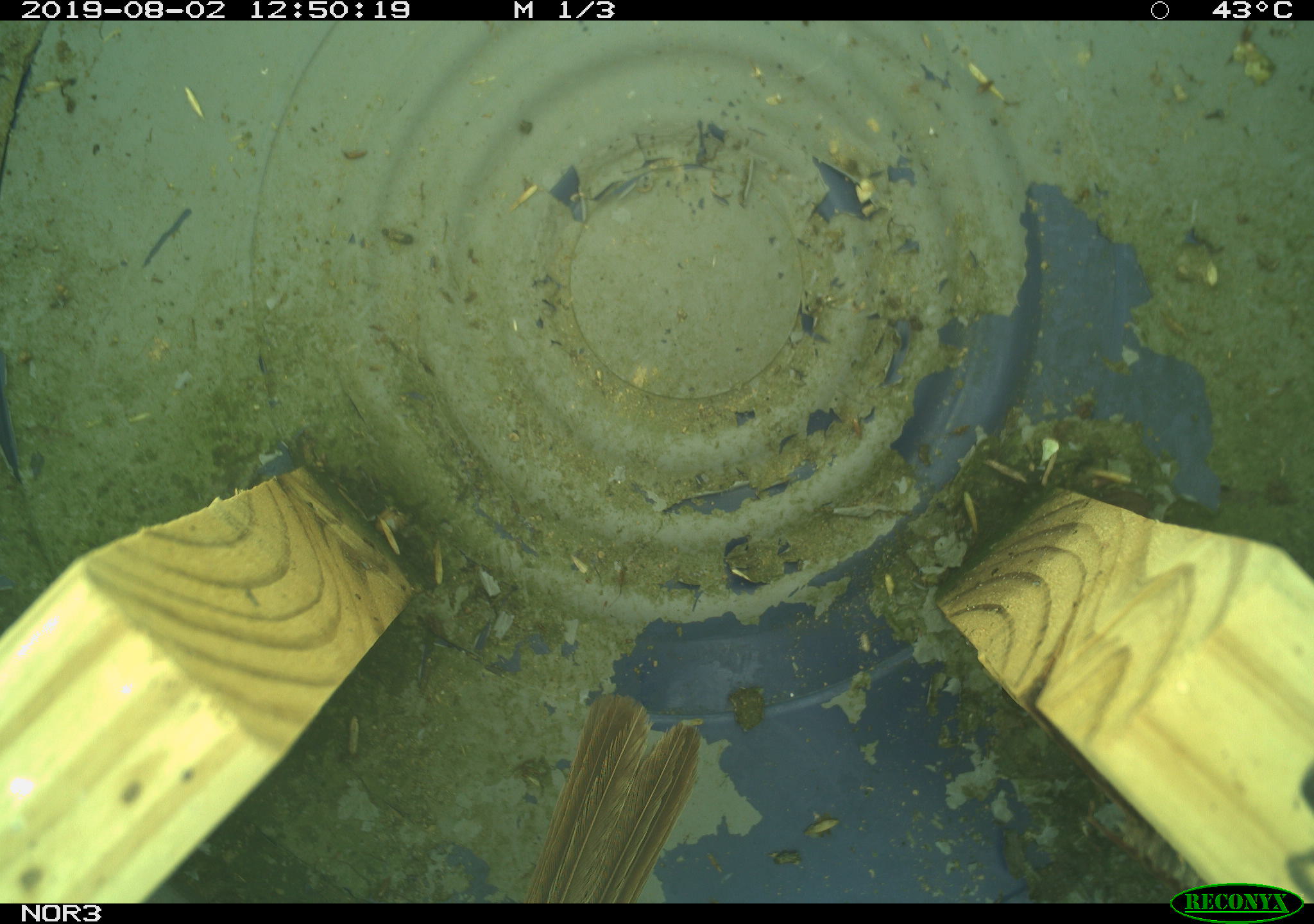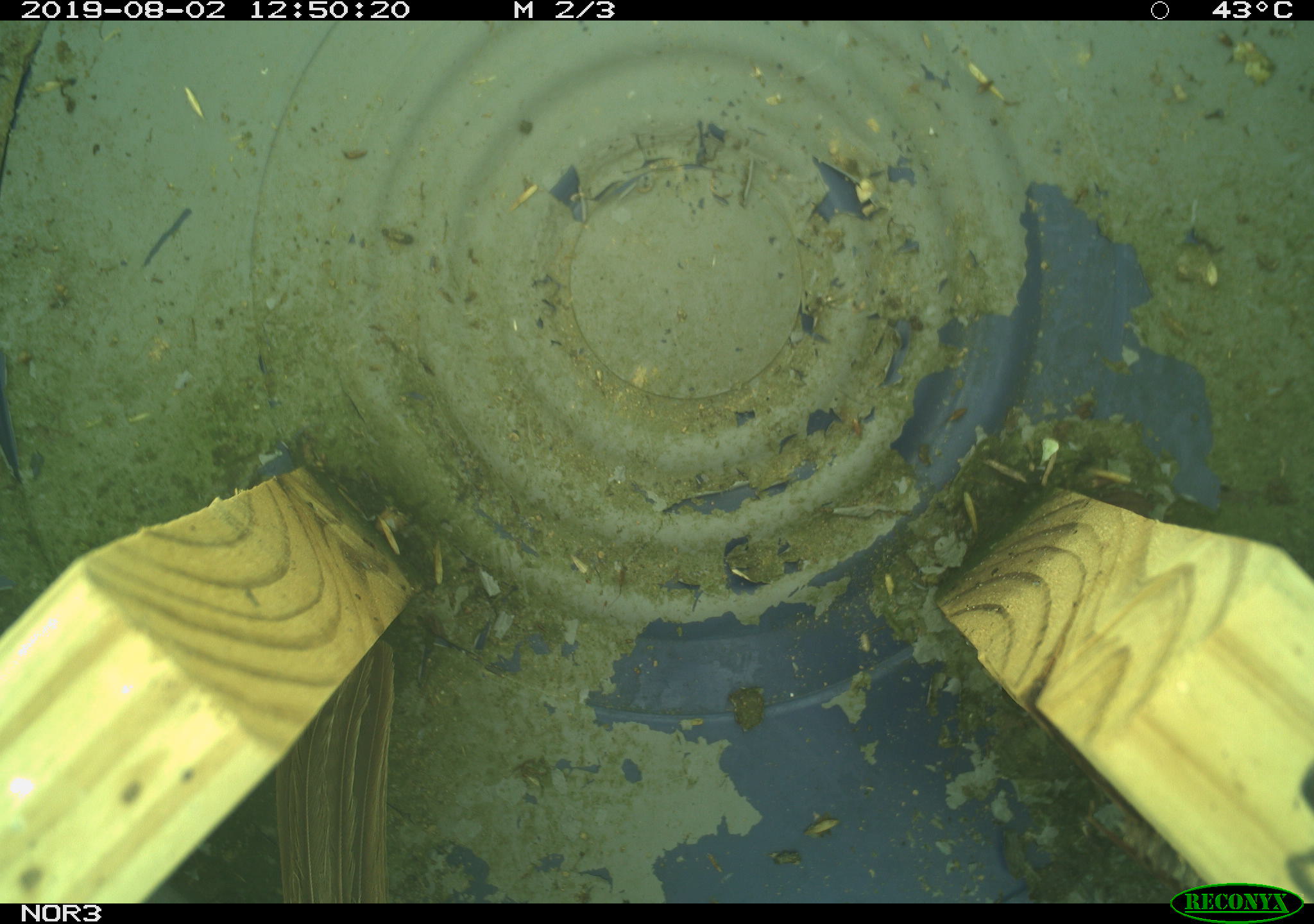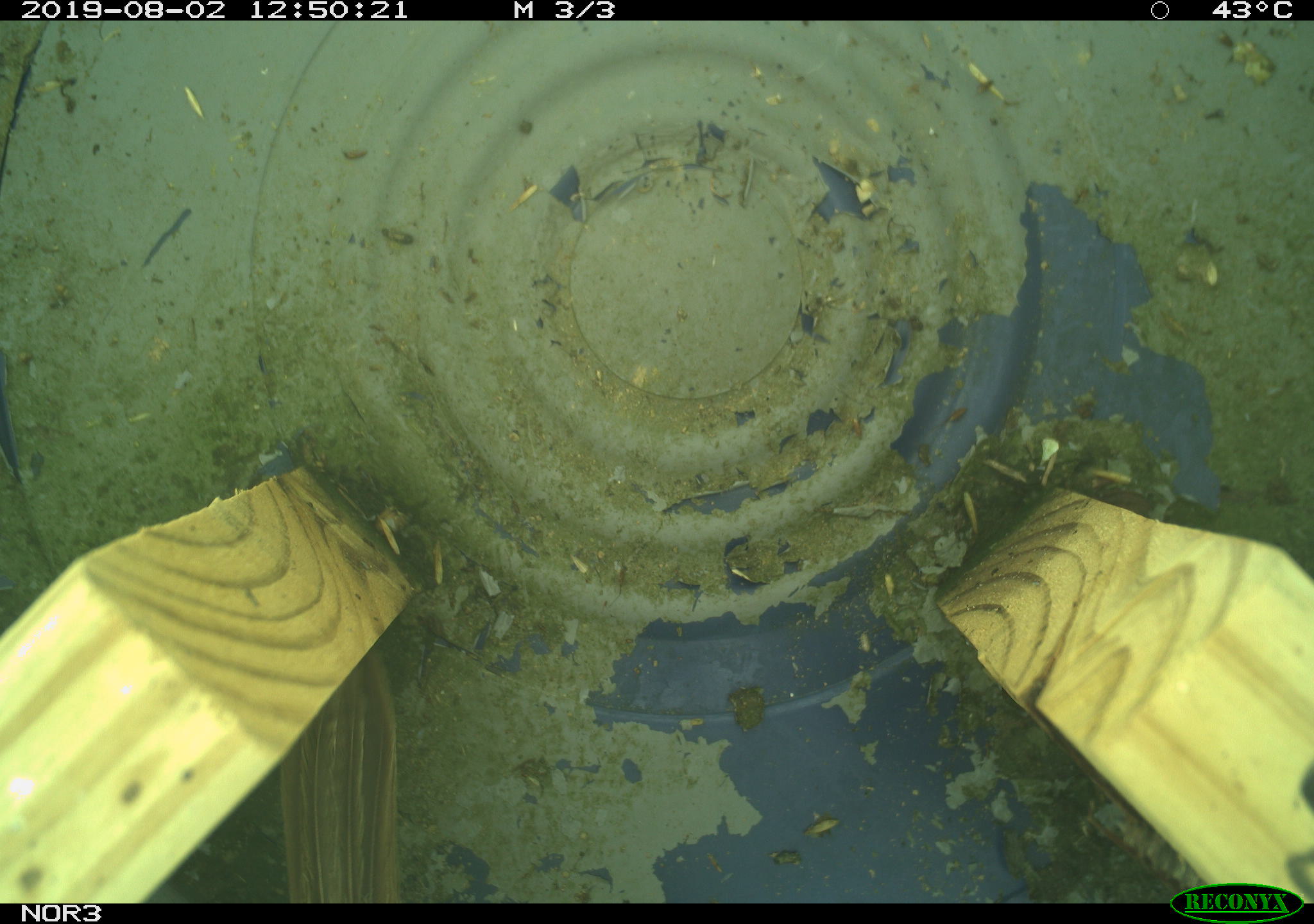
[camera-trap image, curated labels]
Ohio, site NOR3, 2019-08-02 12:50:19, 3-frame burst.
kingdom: Animalia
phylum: Chordata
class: Aves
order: Passeriformes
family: Passerellidae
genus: Melospiza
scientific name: Melospiza melodia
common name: song sparrow